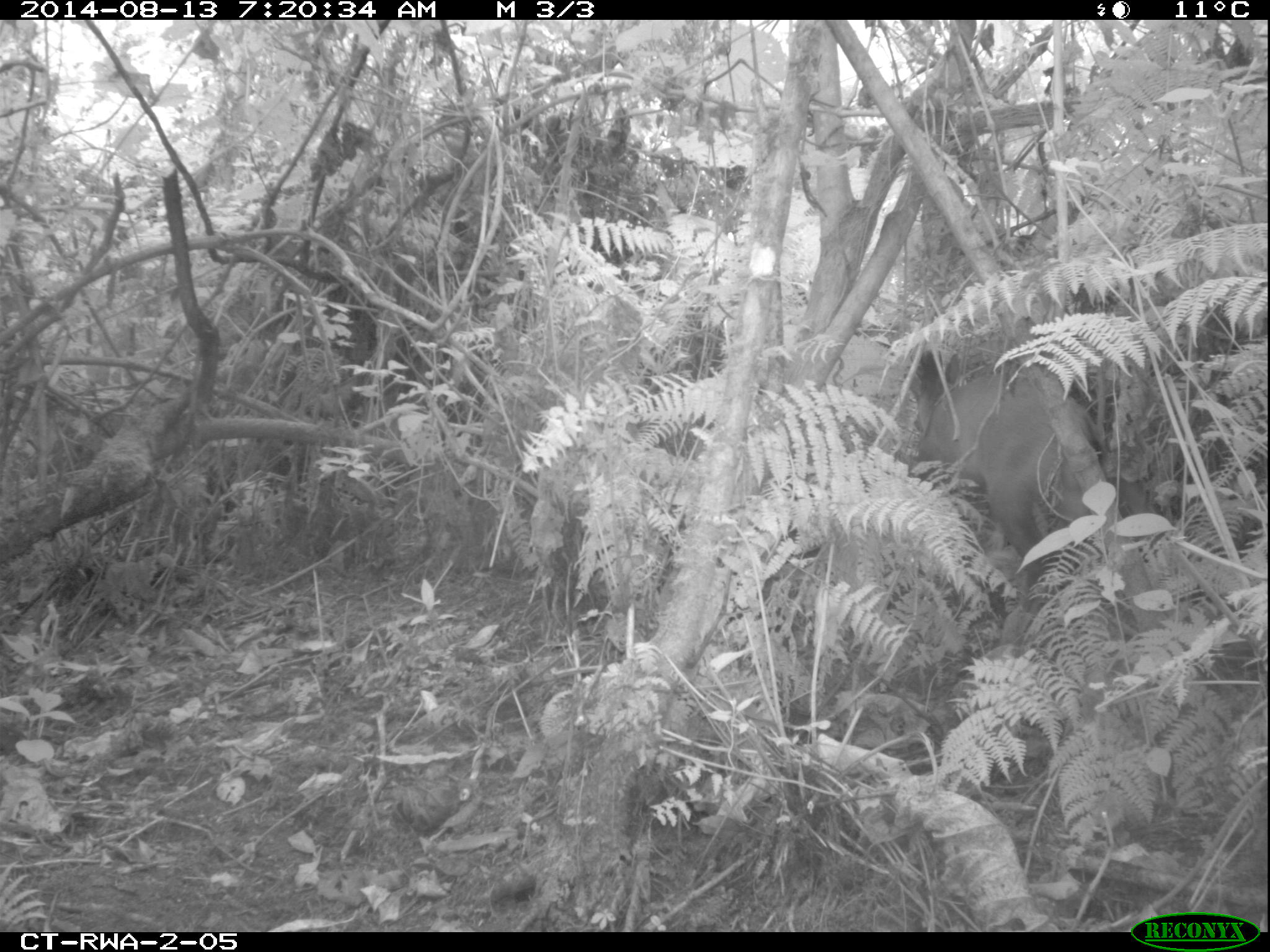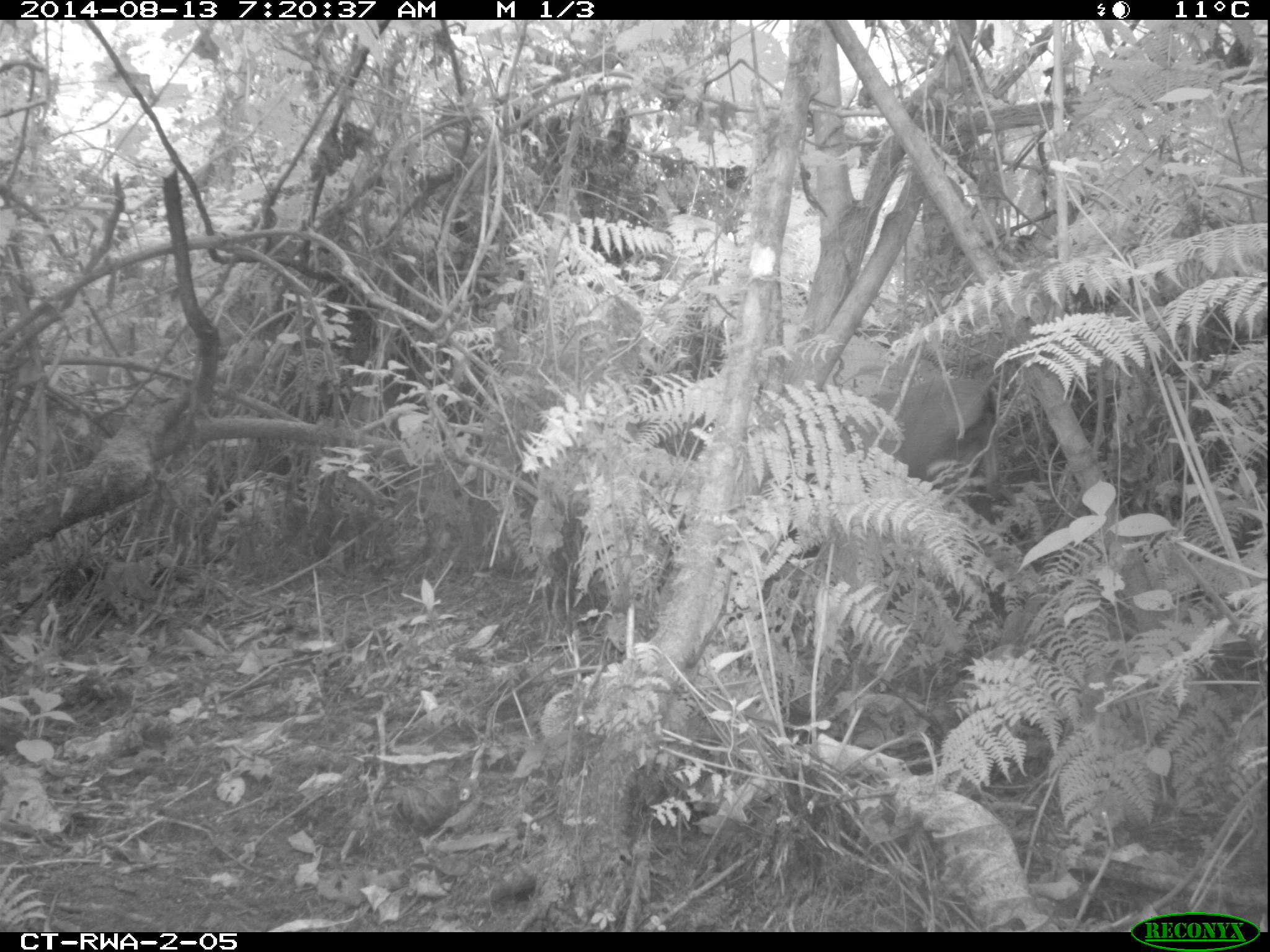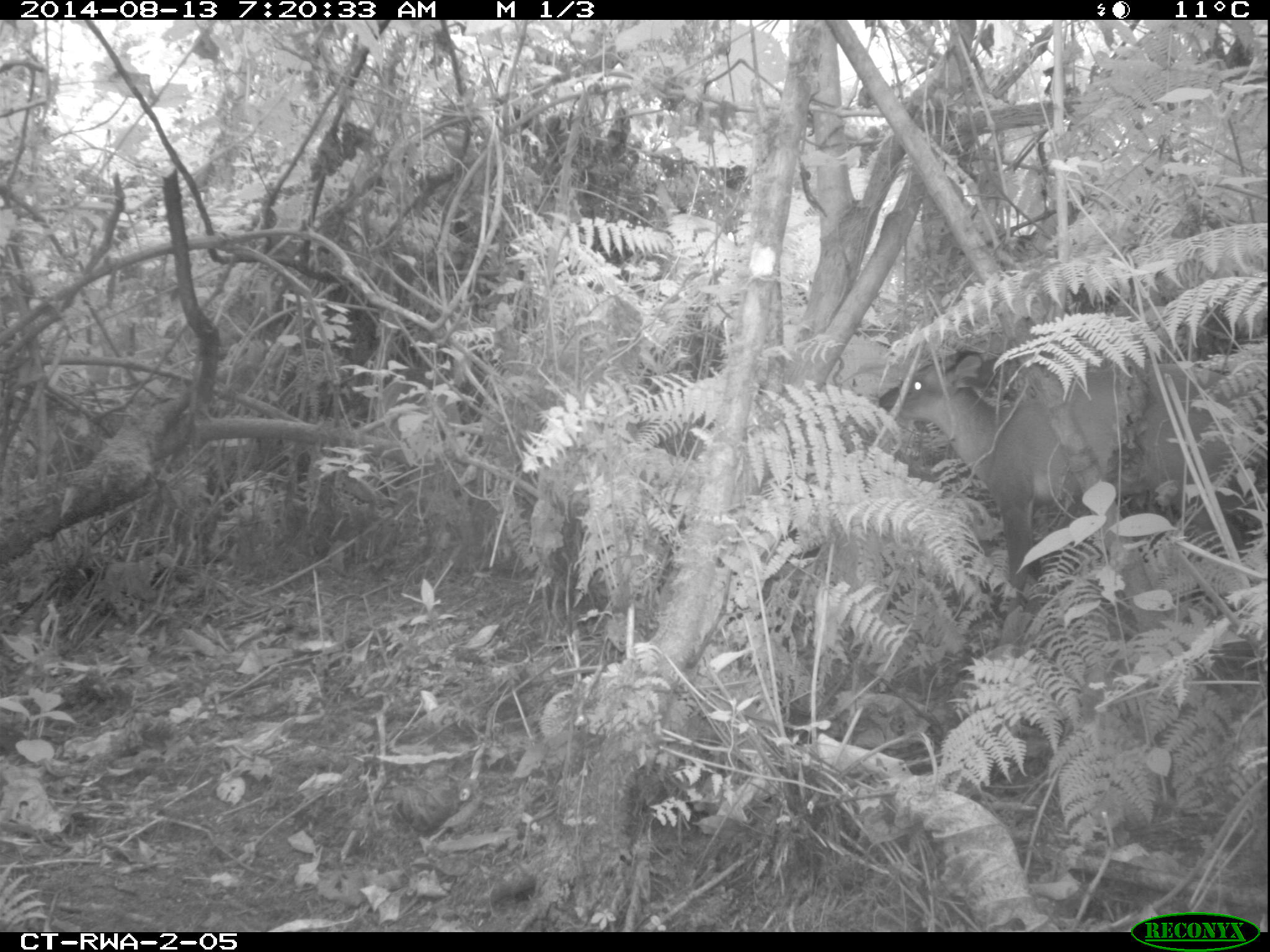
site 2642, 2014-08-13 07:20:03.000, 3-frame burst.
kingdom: Animalia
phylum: Chordata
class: Mammalia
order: Artiodactyla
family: Bovidae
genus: Cephalophus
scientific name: Cephalophus nigrifrons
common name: black-fronted duiker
Cephalophus nigrifrons (black-fronted duiker), count 2.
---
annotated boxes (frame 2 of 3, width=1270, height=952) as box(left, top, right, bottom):
cephalophus nigrifrons: box(808, 375, 1003, 535)